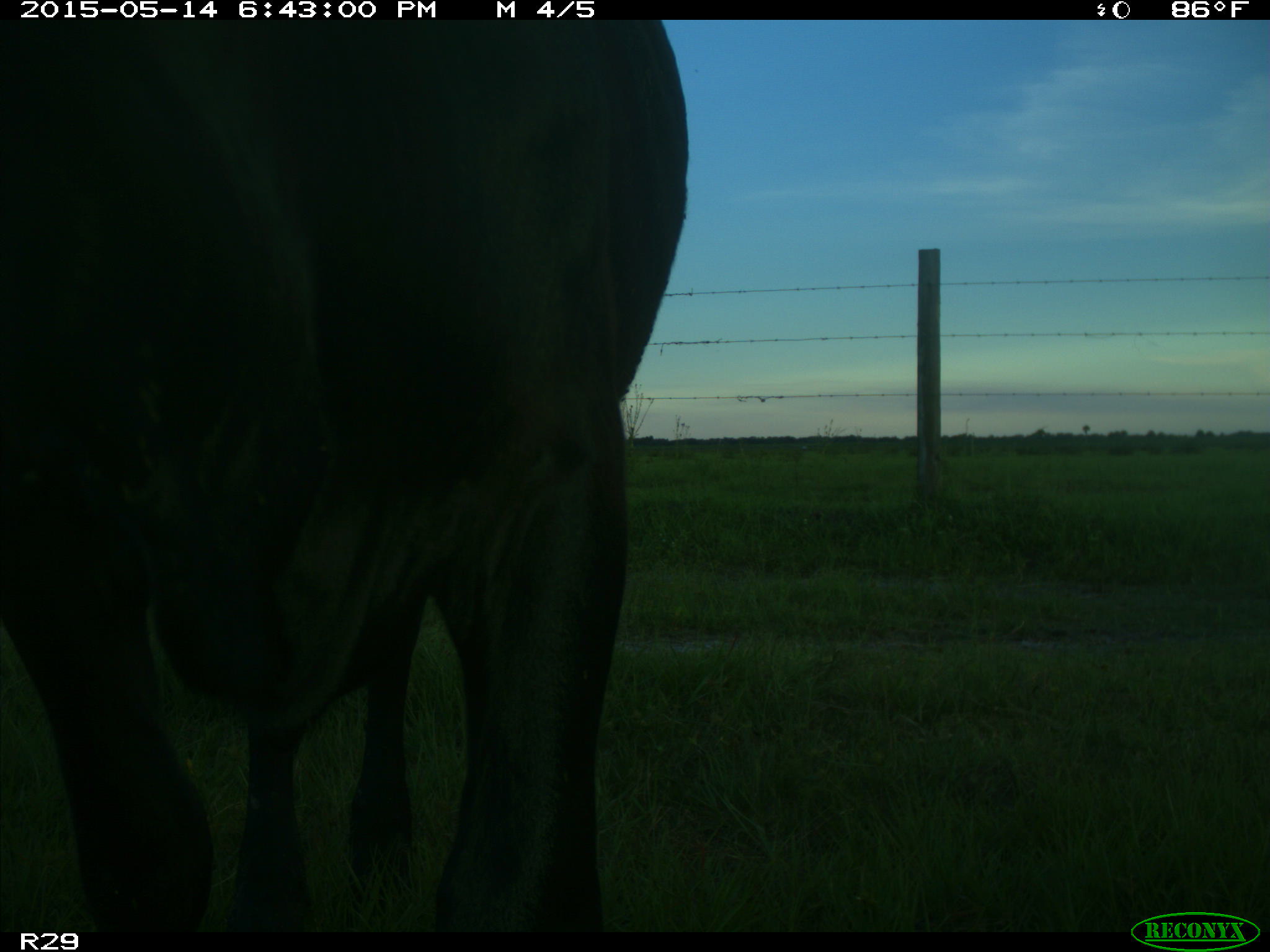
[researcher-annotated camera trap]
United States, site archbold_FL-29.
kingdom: Animalia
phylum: Chordata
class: Mammalia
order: Artiodactyla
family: Bovidae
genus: Bos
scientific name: Bos taurus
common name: domestic cow